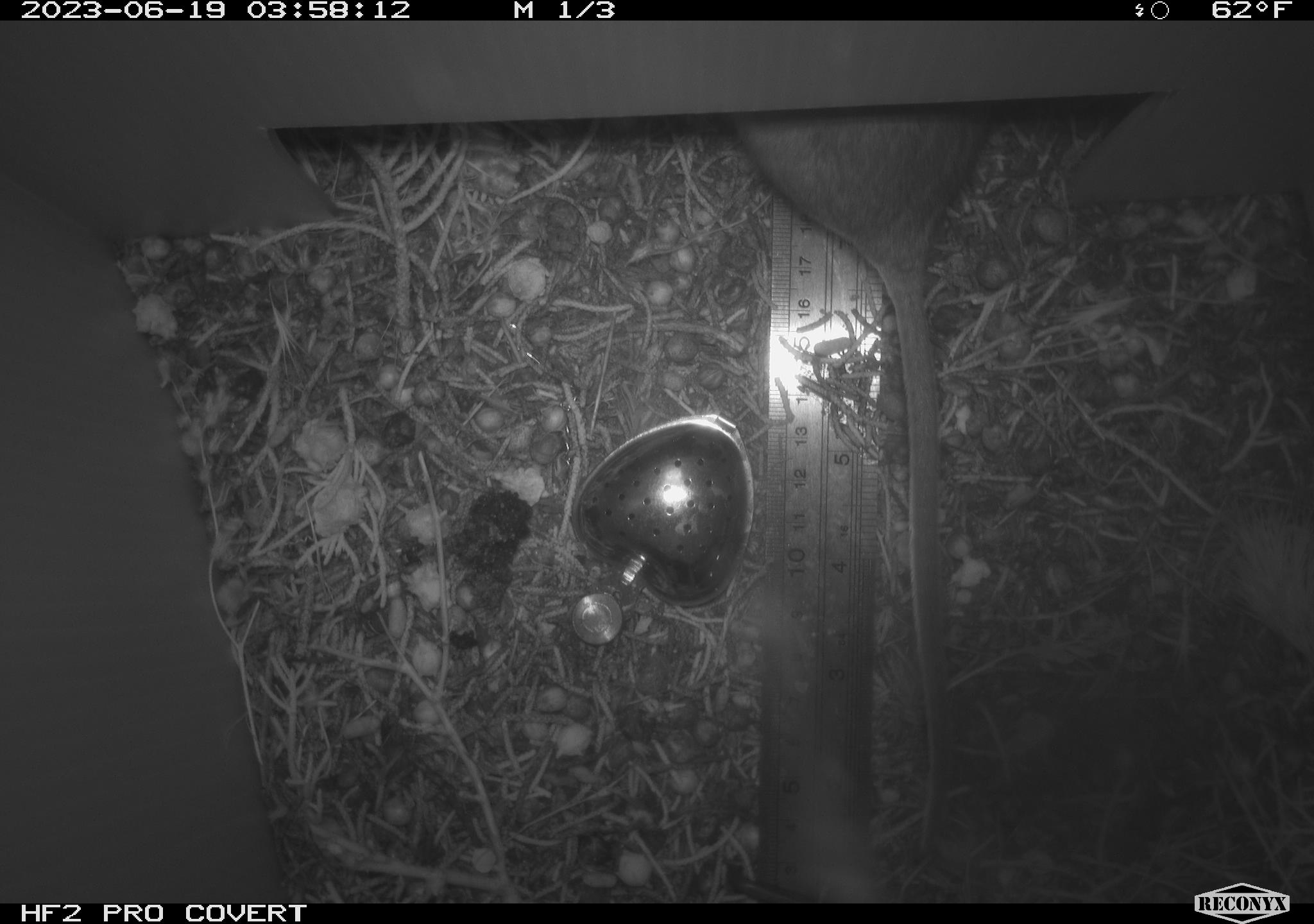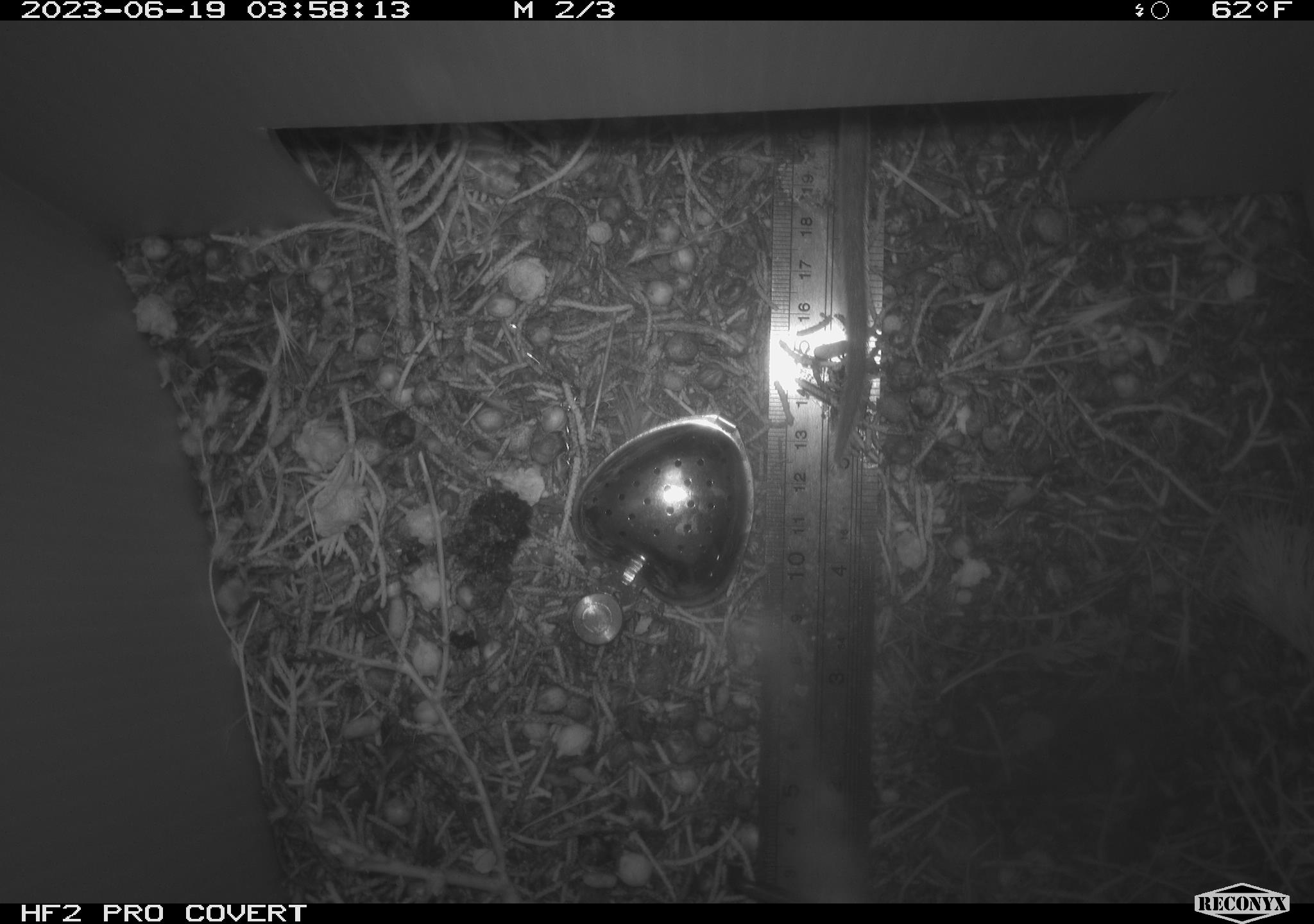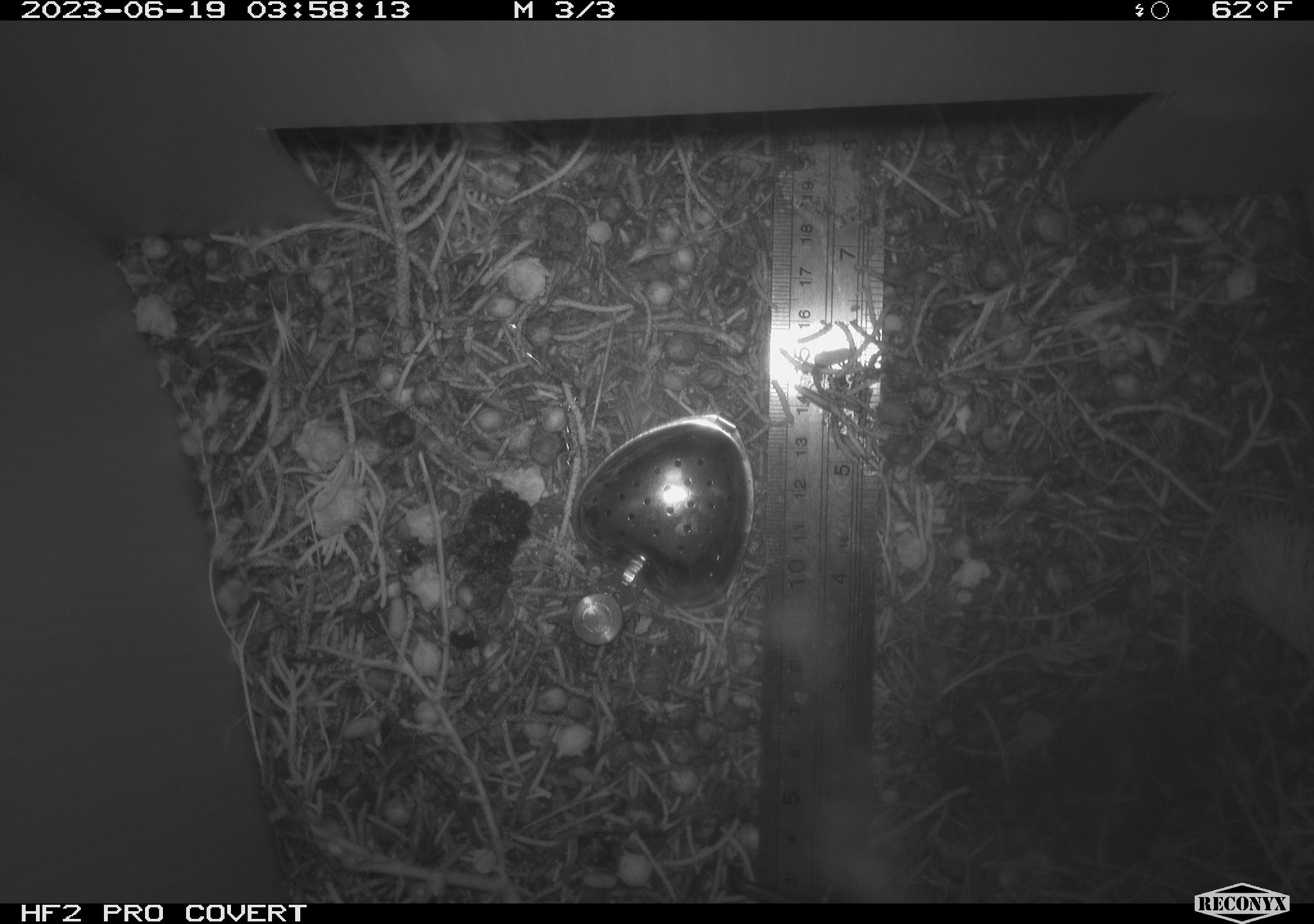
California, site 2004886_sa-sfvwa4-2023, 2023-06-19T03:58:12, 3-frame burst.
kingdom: Animalia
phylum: Chordata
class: Mammalia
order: Rodentia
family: Cricetidae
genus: Neotoma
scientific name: Neotoma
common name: pack rat or woodrat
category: neotoma species